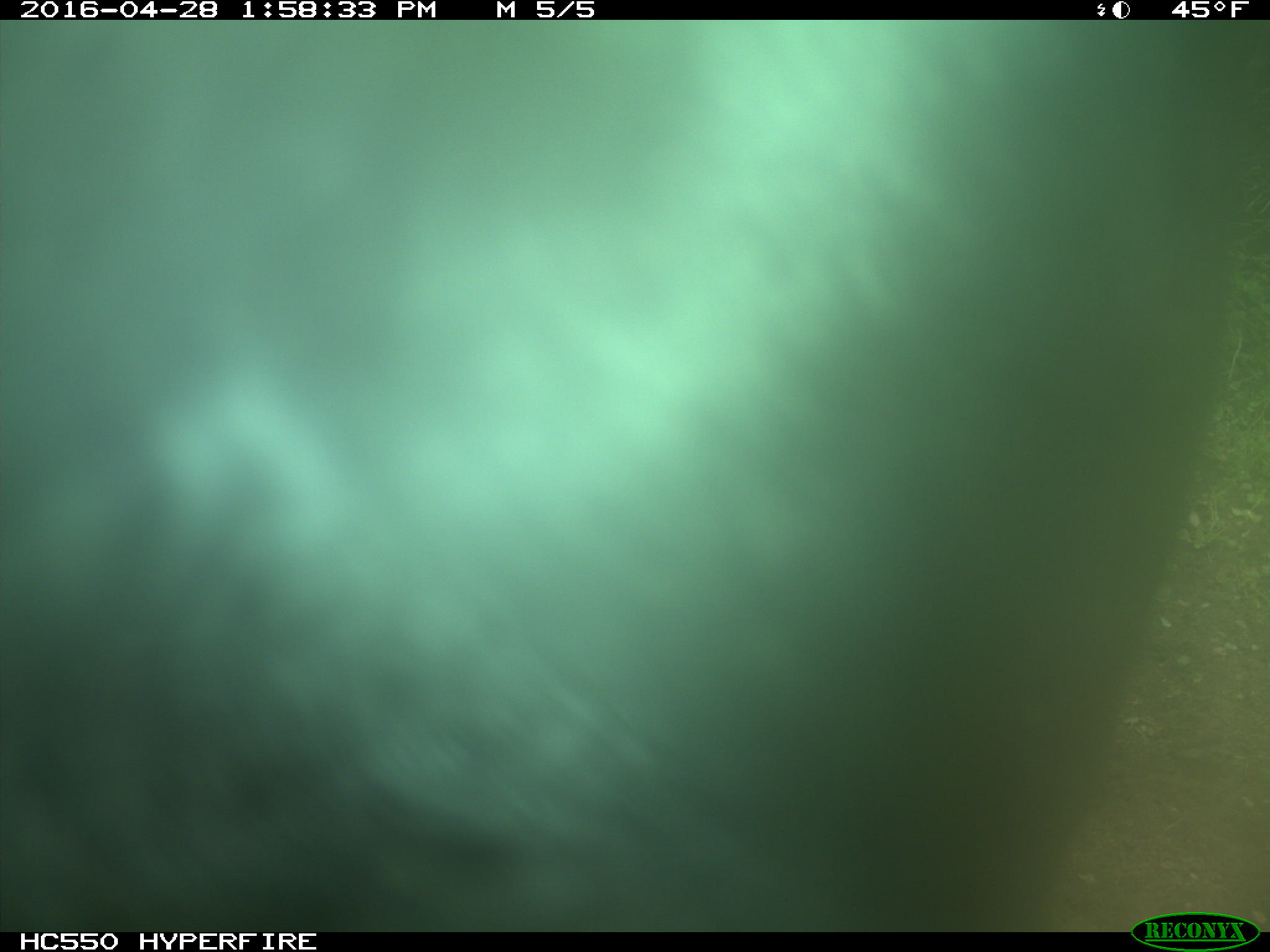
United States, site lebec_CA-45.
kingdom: Animalia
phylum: Chordata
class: Mammalia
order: Artiodactyla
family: Bovidae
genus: Bos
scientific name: Bos taurus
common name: domestic cow